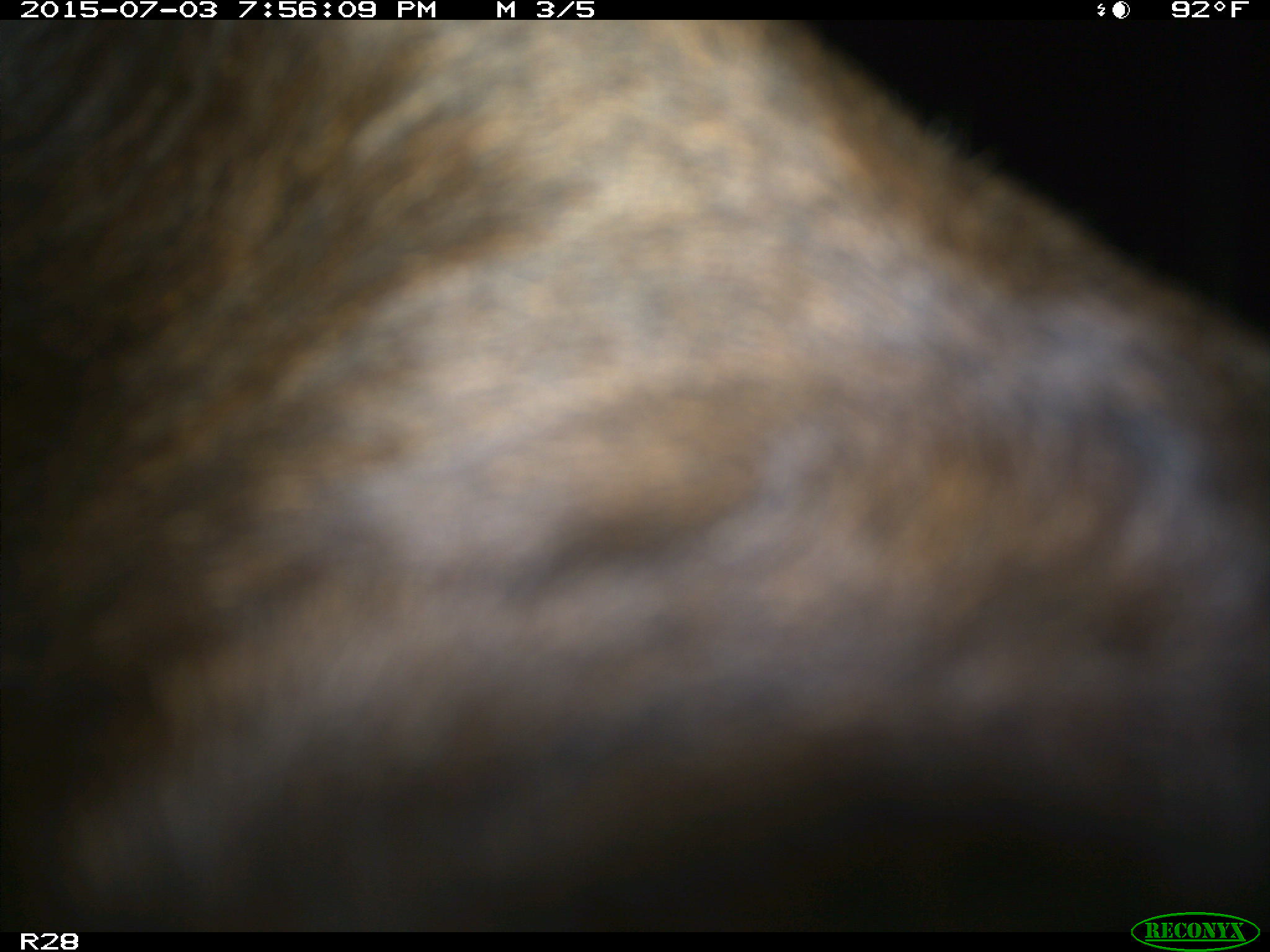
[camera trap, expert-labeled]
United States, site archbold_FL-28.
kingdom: Animalia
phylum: Chordata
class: Mammalia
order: Artiodactyla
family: Bovidae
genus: Bos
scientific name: Bos taurus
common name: domestic cow